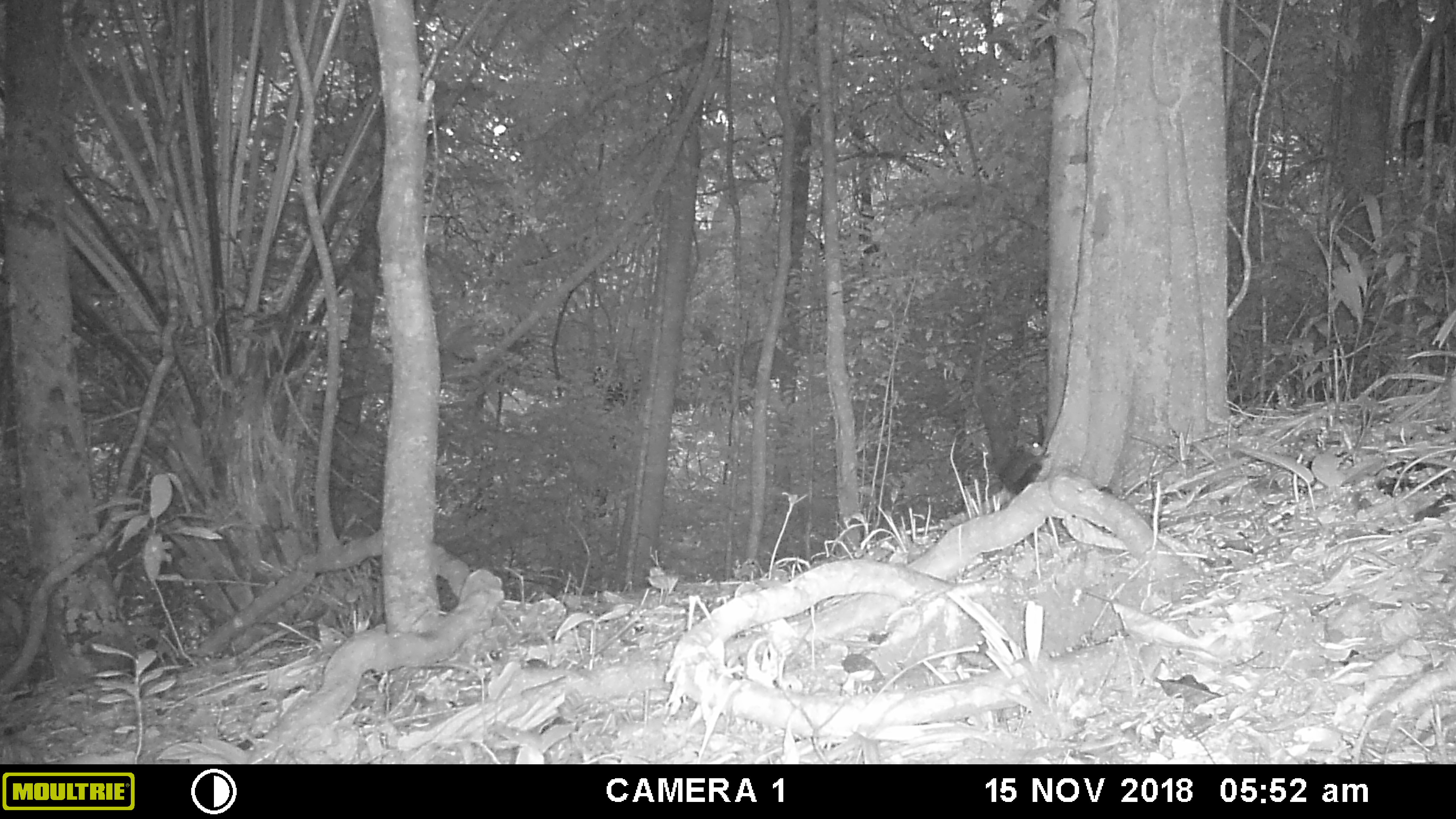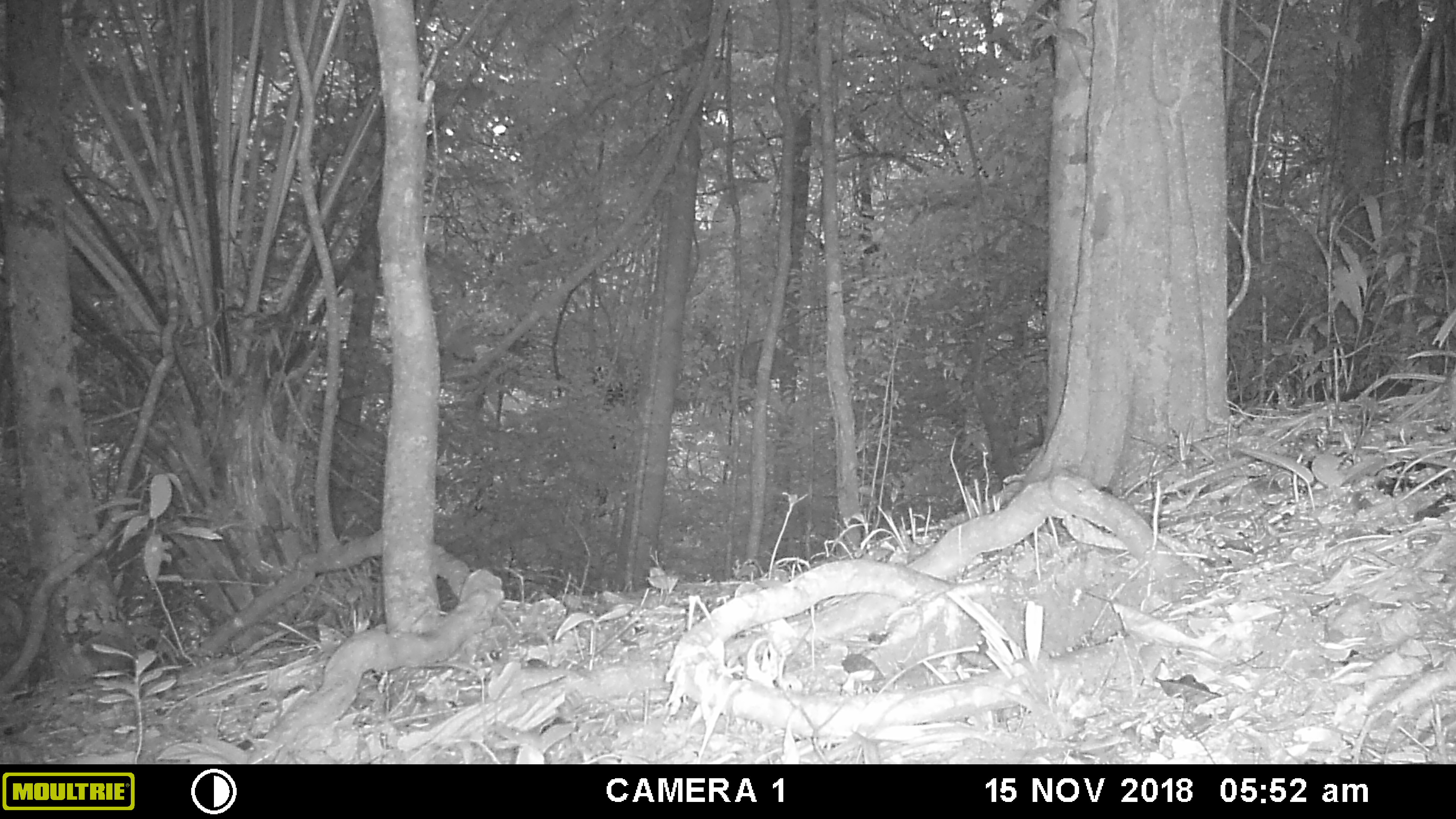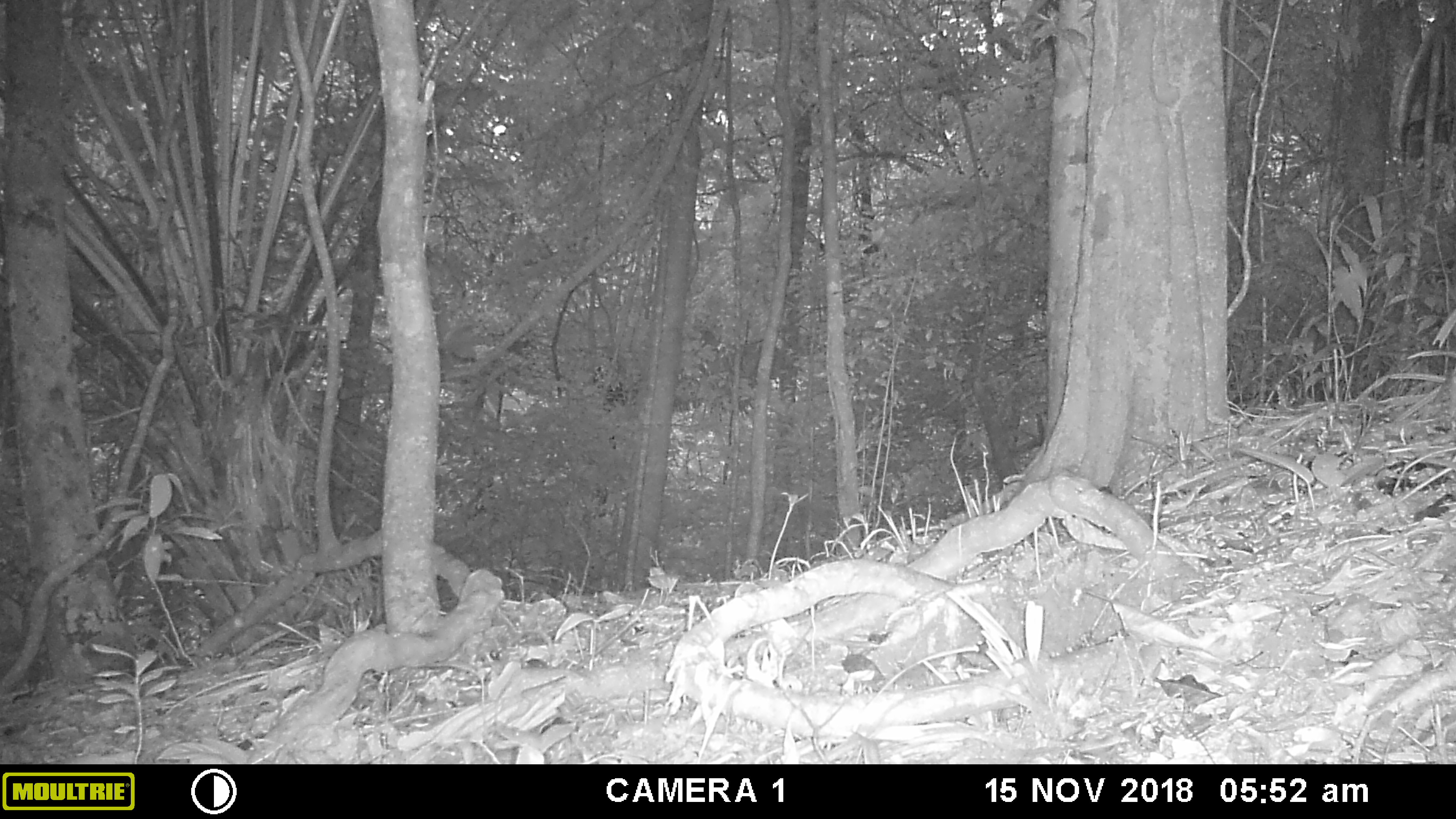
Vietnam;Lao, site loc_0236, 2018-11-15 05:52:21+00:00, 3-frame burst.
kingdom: Animalia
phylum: Chordata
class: Mammalia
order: Rodentia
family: Sciuridae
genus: Sciurus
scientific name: Sciurus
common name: squirrel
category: unidentified squirrel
Unidentified squirrel (squirrel) (Sciurus). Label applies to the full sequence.